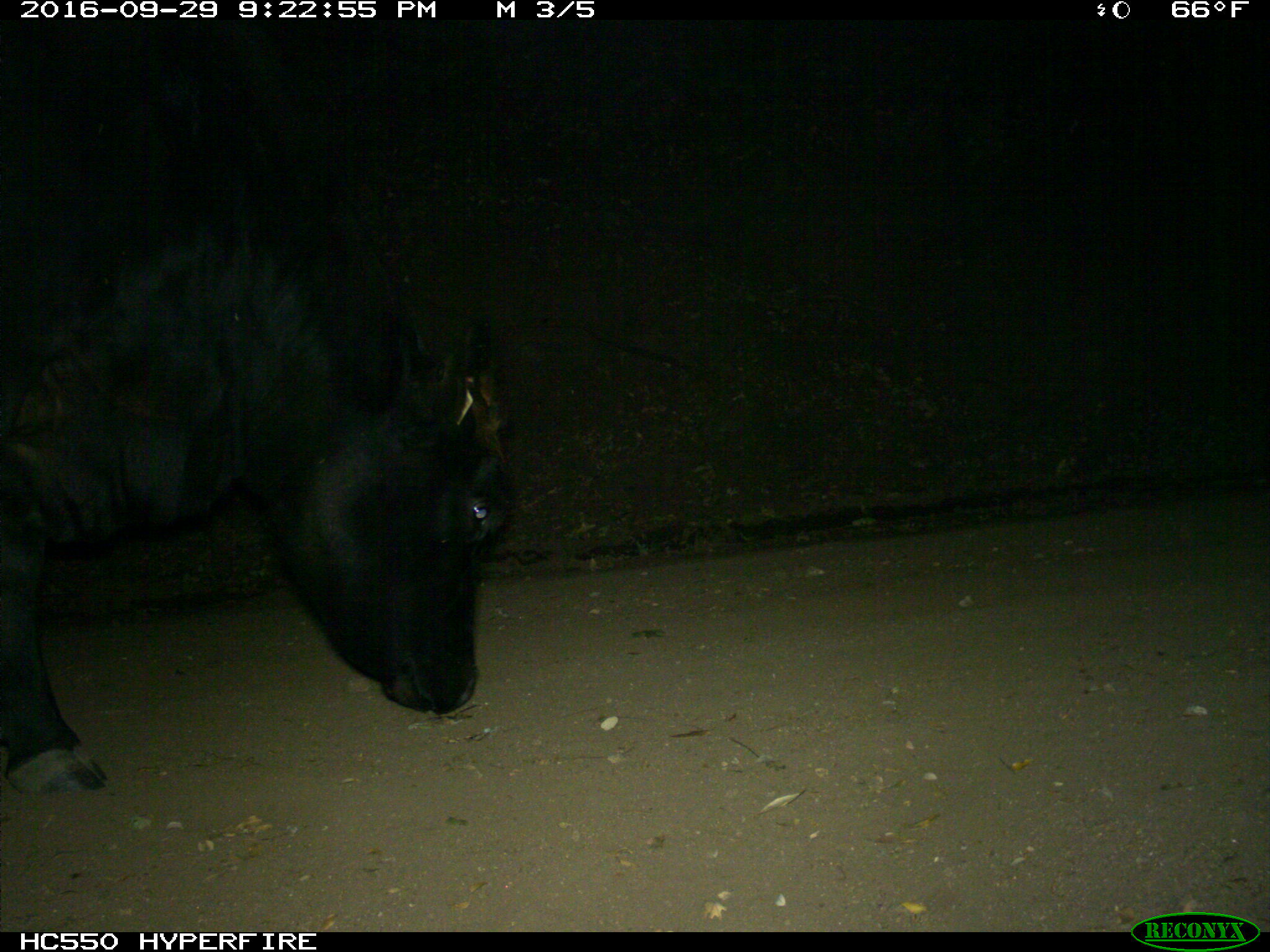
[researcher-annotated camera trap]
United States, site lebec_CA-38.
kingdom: Animalia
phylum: Chordata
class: Mammalia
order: Artiodactyla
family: Bovidae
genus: Bos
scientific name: Bos taurus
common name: domestic cow